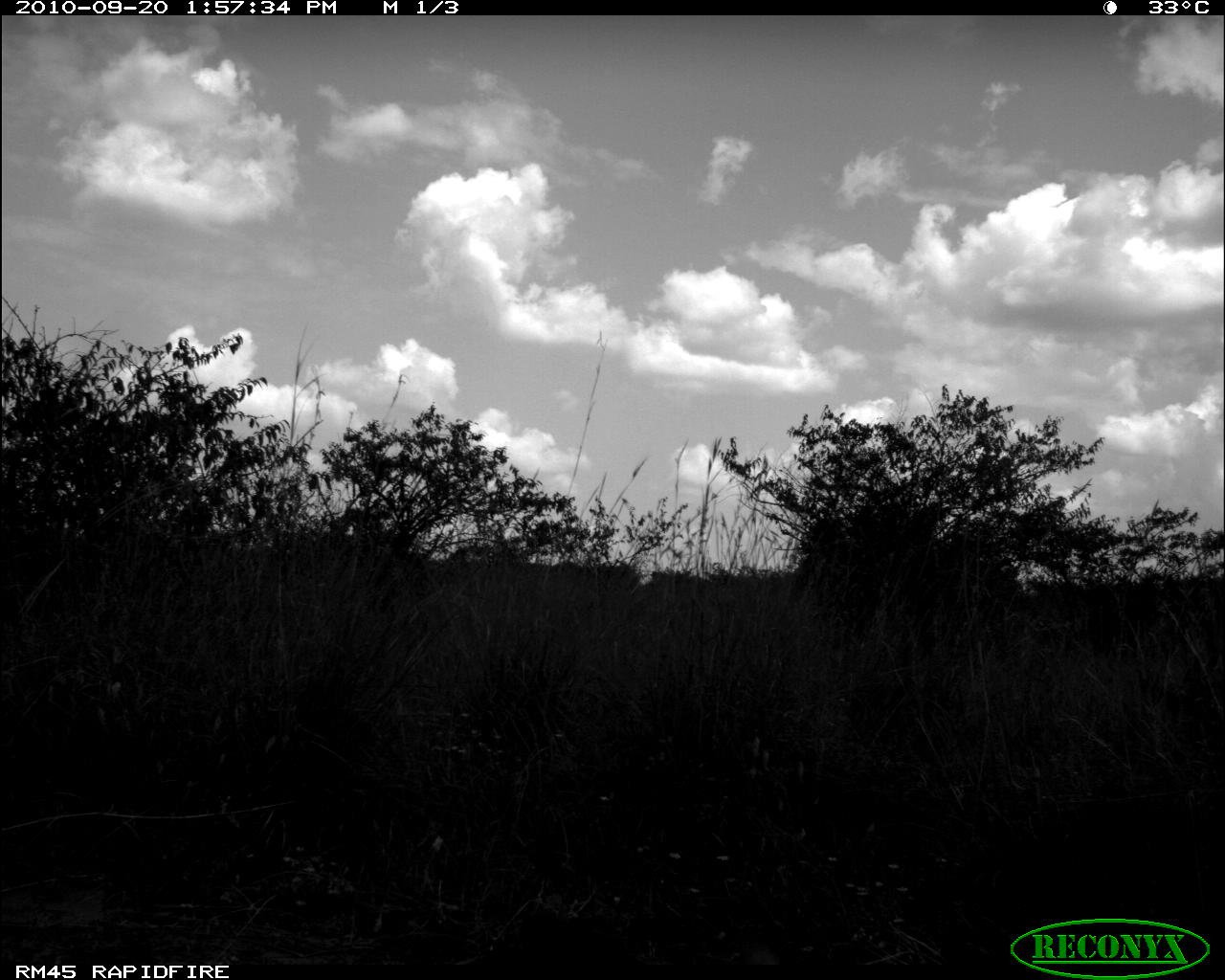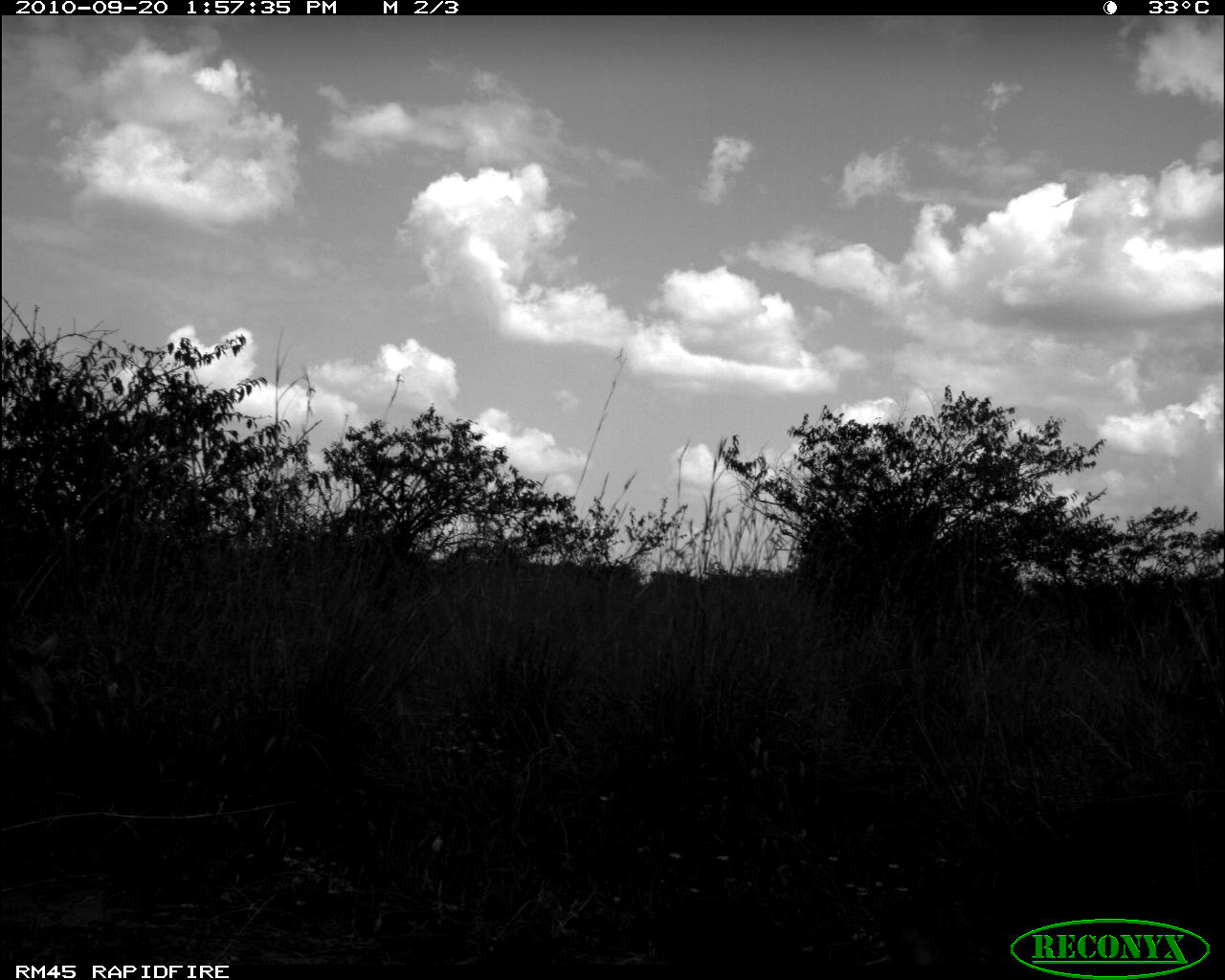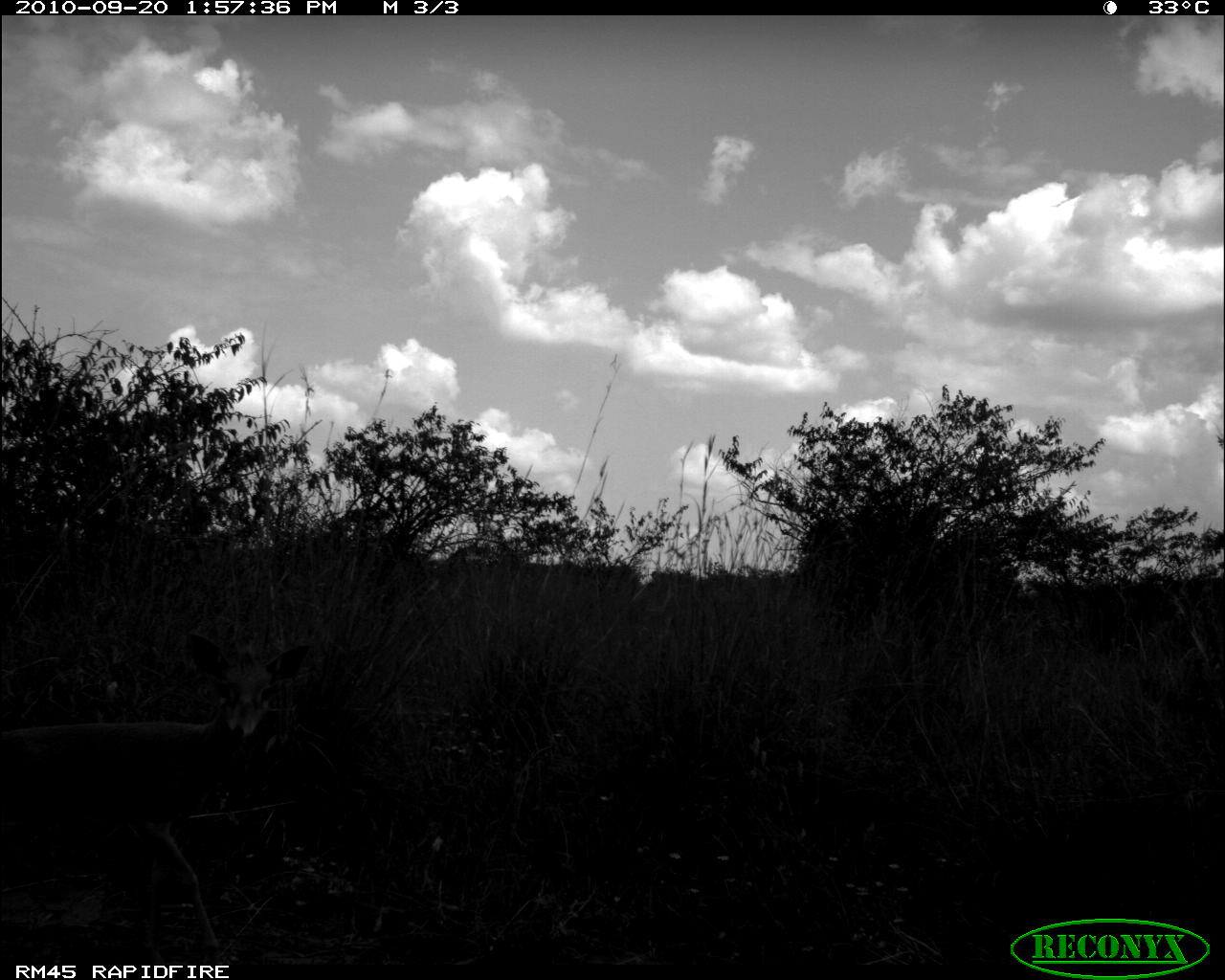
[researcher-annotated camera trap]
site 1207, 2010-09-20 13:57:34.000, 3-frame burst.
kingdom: Animalia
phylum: Chordata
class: Mammalia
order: Artiodactyla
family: Bovidae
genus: Madoqua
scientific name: Madoqua guentheri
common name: günther's dik-dik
Madoqua guentheri (günther's dik-dik), count 1.